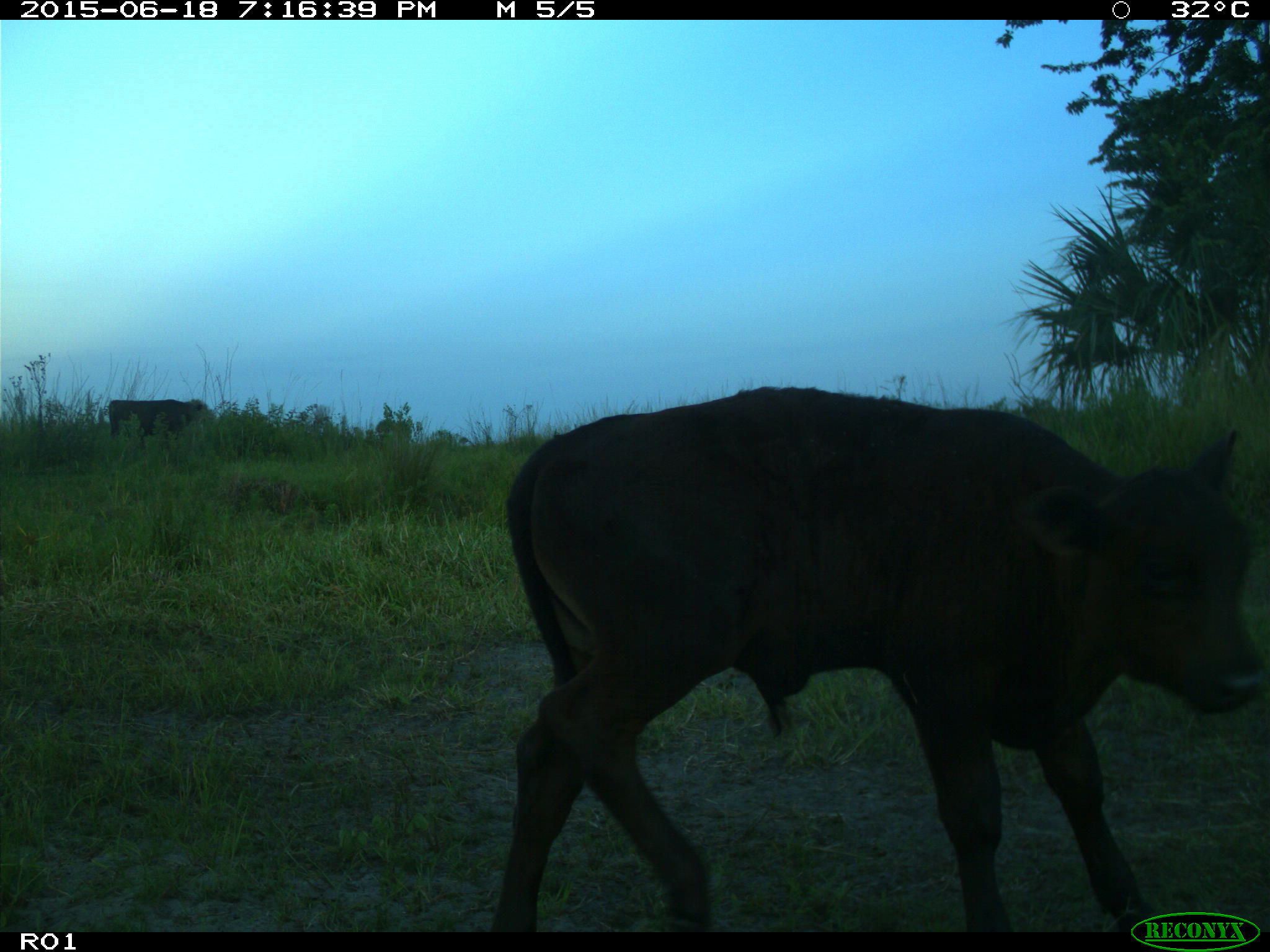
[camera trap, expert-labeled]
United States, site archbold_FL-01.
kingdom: Animalia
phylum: Chordata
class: Mammalia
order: Artiodactyla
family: Bovidae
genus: Bos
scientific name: Bos taurus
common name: domestic cow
Bos taurus (domestic cow).